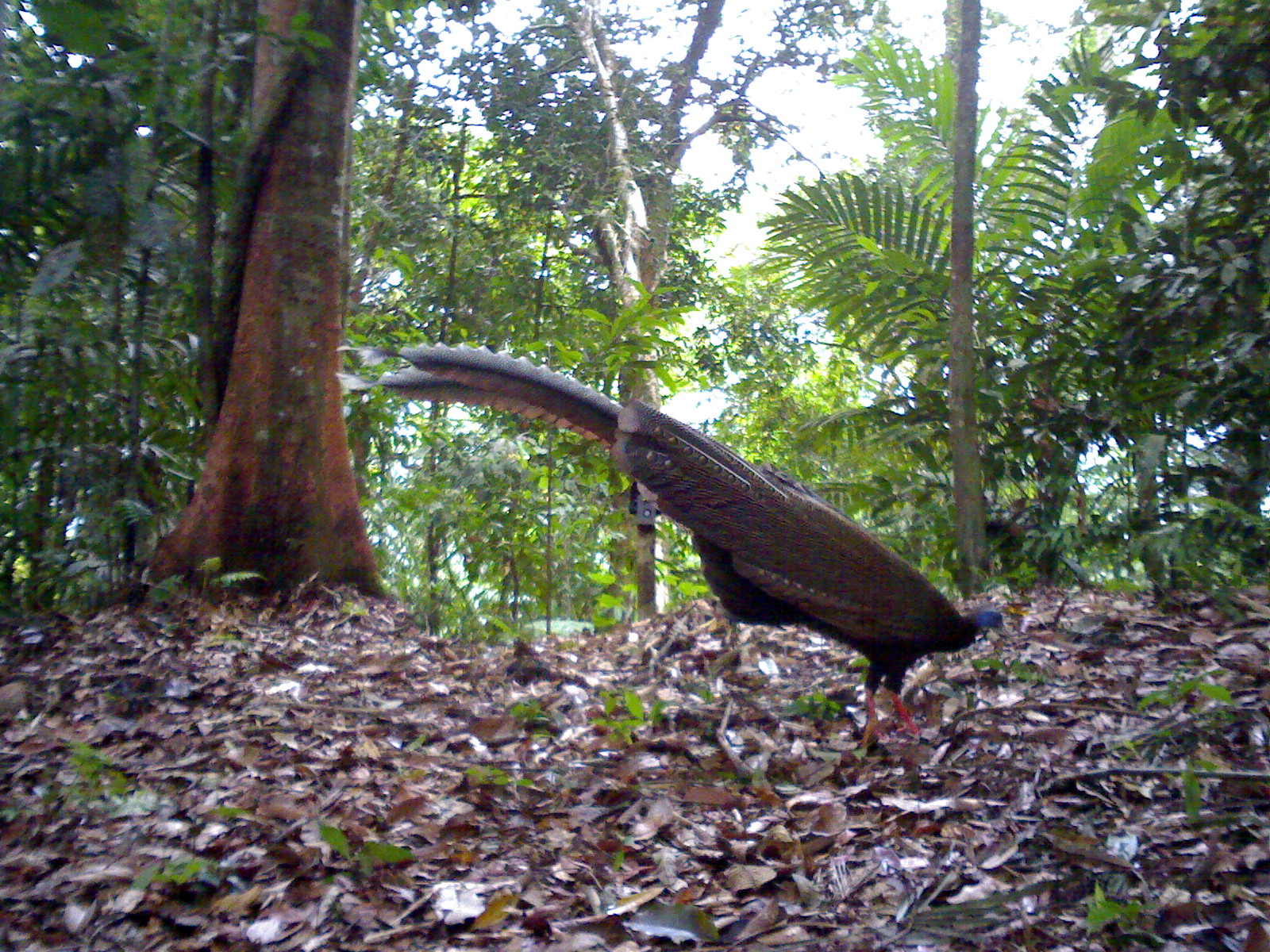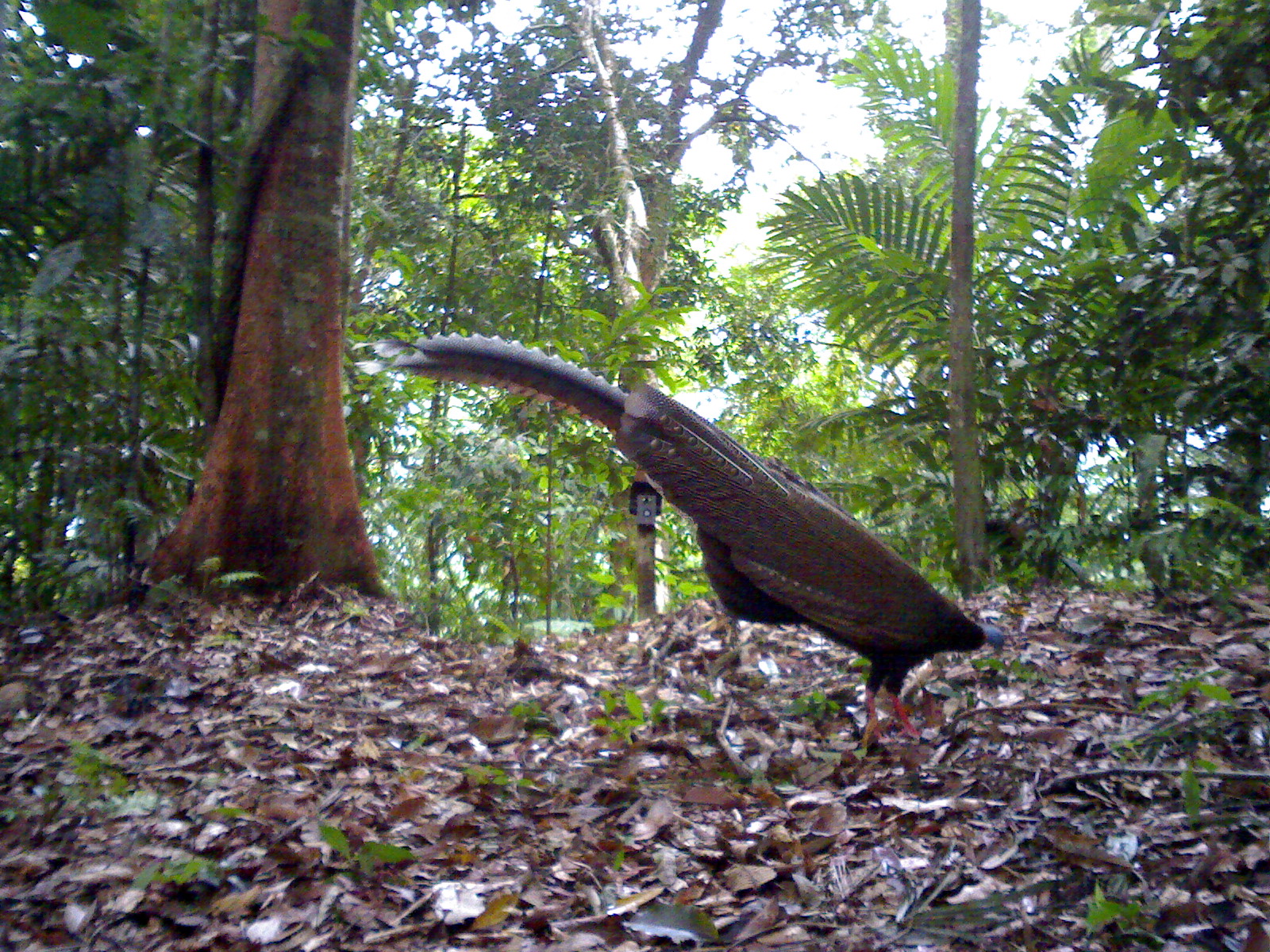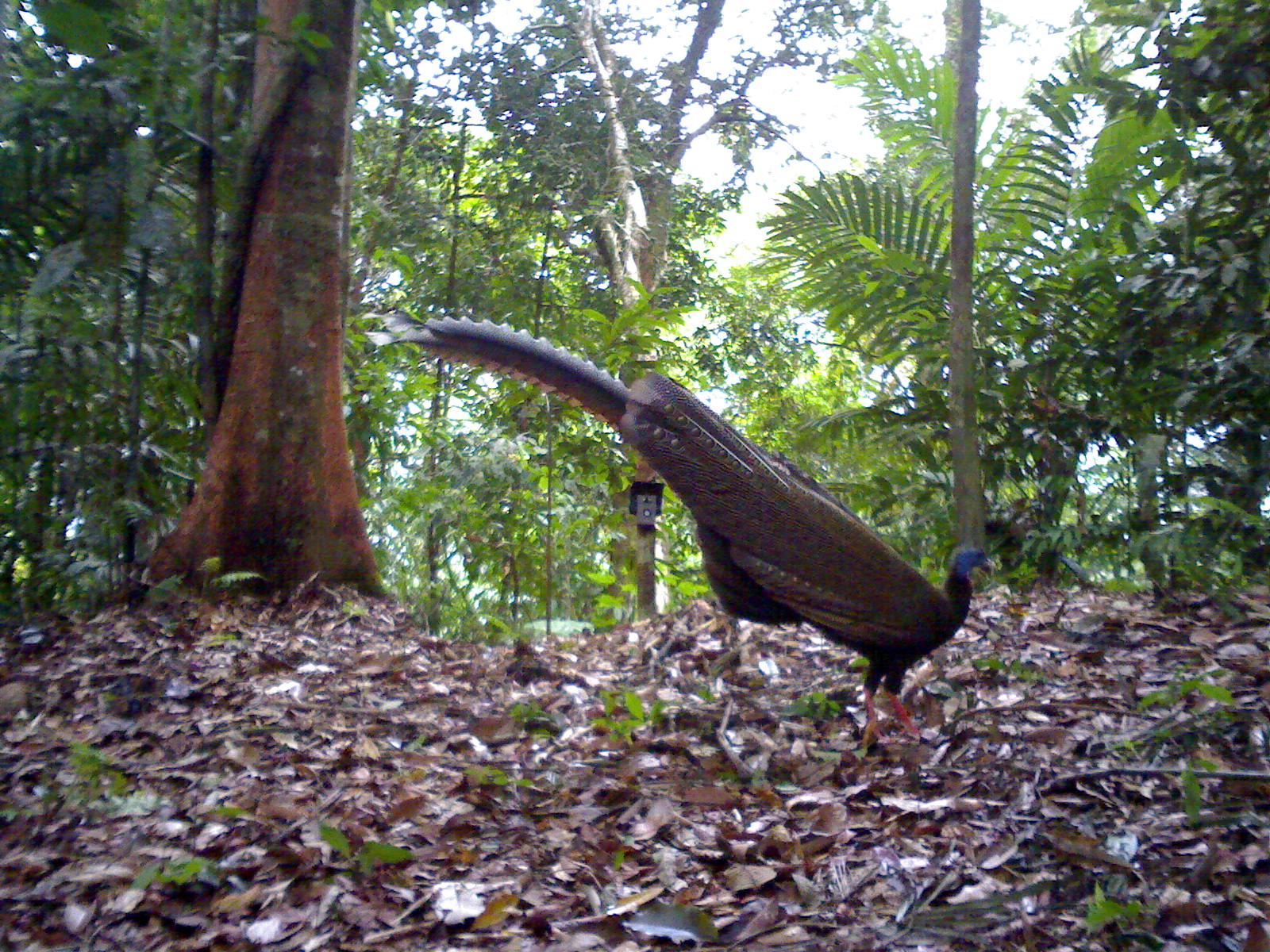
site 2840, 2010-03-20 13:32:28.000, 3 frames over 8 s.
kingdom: Animalia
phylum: Chordata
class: Aves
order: Galliformes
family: Phasianidae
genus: Argusianus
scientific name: Argusianus argus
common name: great argus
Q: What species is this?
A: Argusianus argus (great argus).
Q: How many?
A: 1.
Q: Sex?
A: Female.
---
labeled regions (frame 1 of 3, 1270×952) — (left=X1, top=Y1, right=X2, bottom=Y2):
argusianus argus: (left=328, top=342, right=1012, bottom=752)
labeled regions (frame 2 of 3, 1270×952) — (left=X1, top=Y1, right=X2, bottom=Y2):
argusianus argus: (left=346, top=327, right=1007, bottom=752)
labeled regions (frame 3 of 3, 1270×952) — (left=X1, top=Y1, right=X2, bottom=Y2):
argusianus argus: (left=358, top=307, right=997, bottom=743)